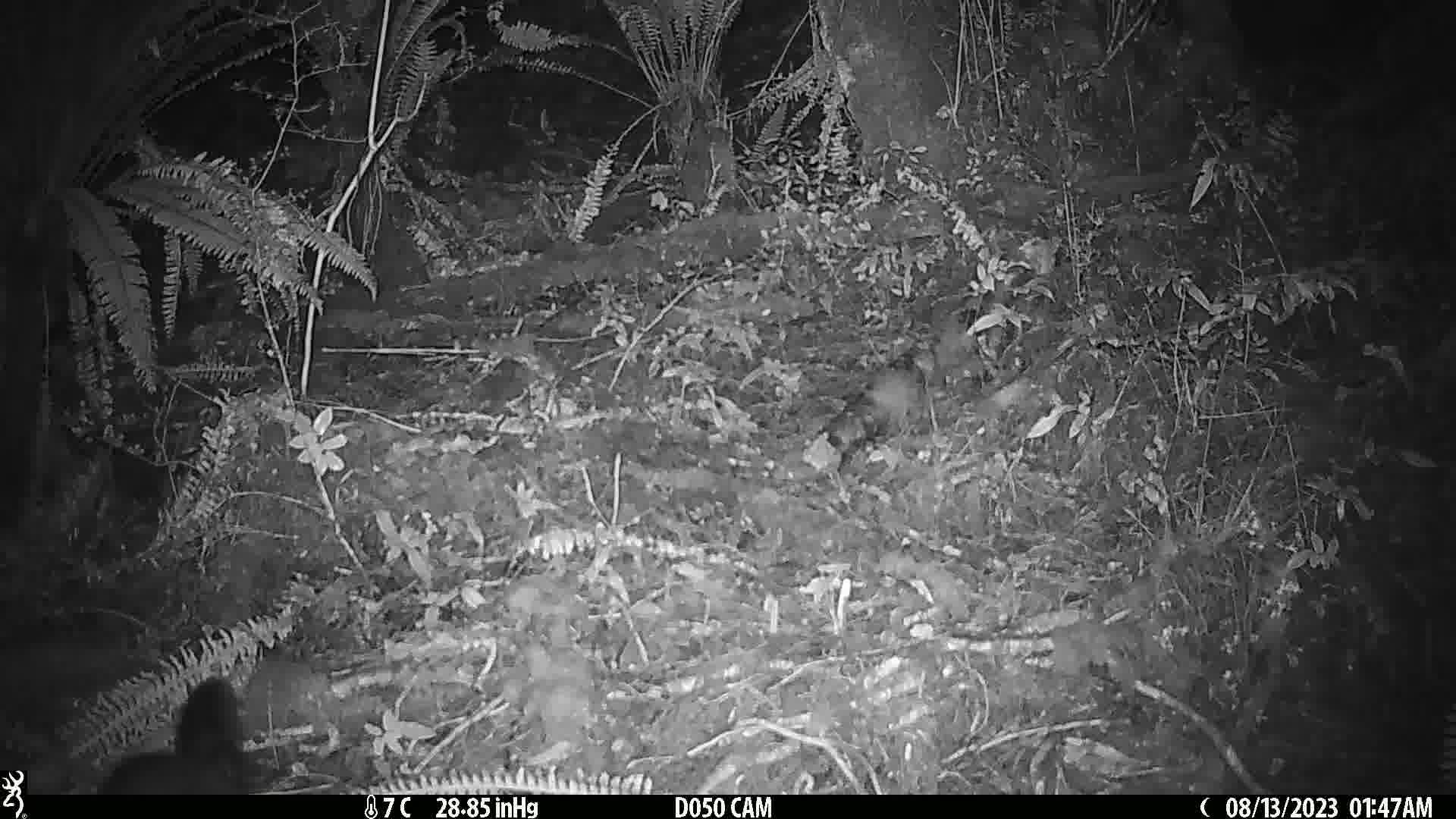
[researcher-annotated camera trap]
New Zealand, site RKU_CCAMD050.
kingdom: Animalia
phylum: Chordata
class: Mammalia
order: Diprotodontia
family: Phalangeridae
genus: Trichosurus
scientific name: Trichosurus vulpecula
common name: common brushtail possum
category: possum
Possum (common brushtail possum) (Trichosurus vulpecula).